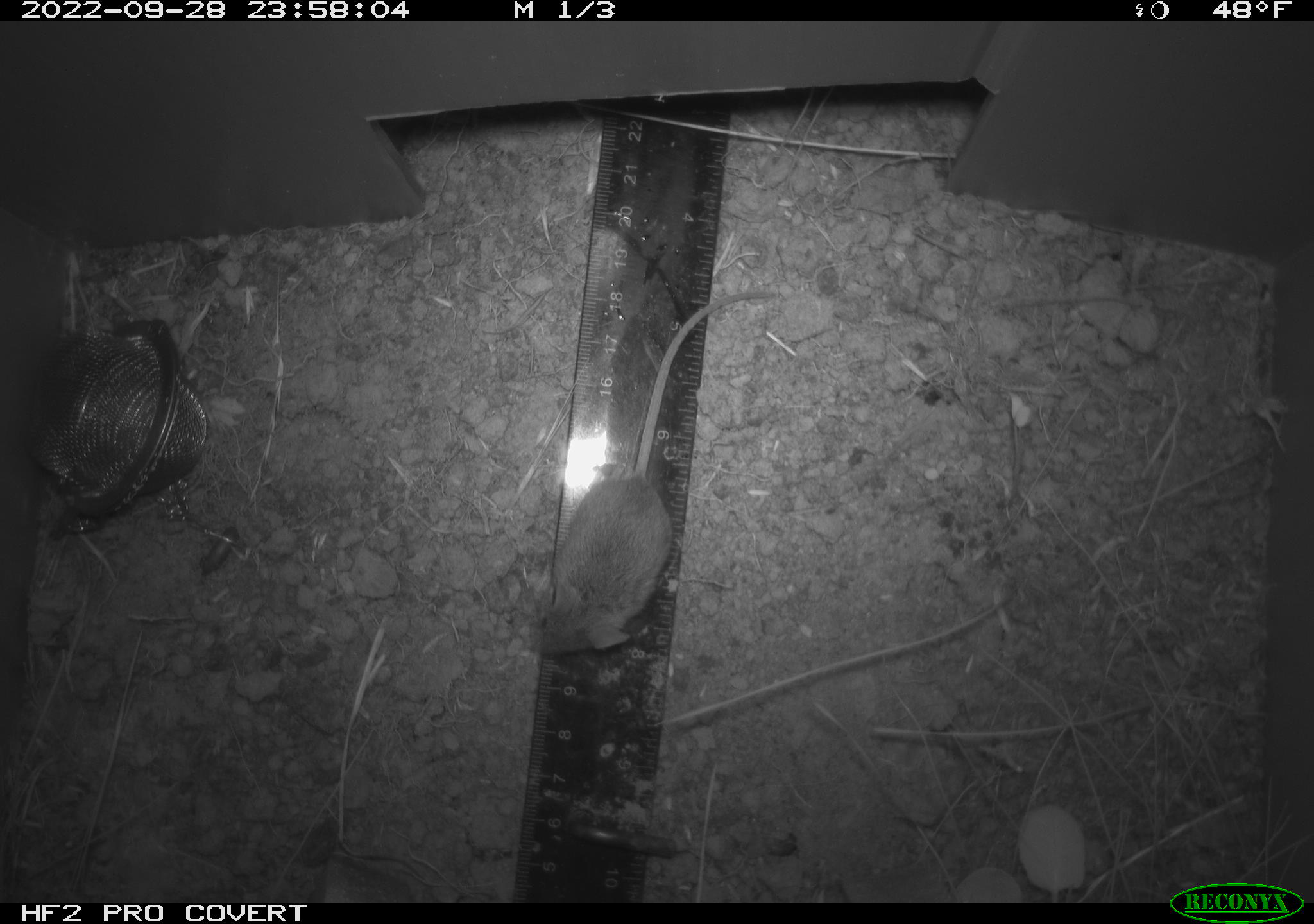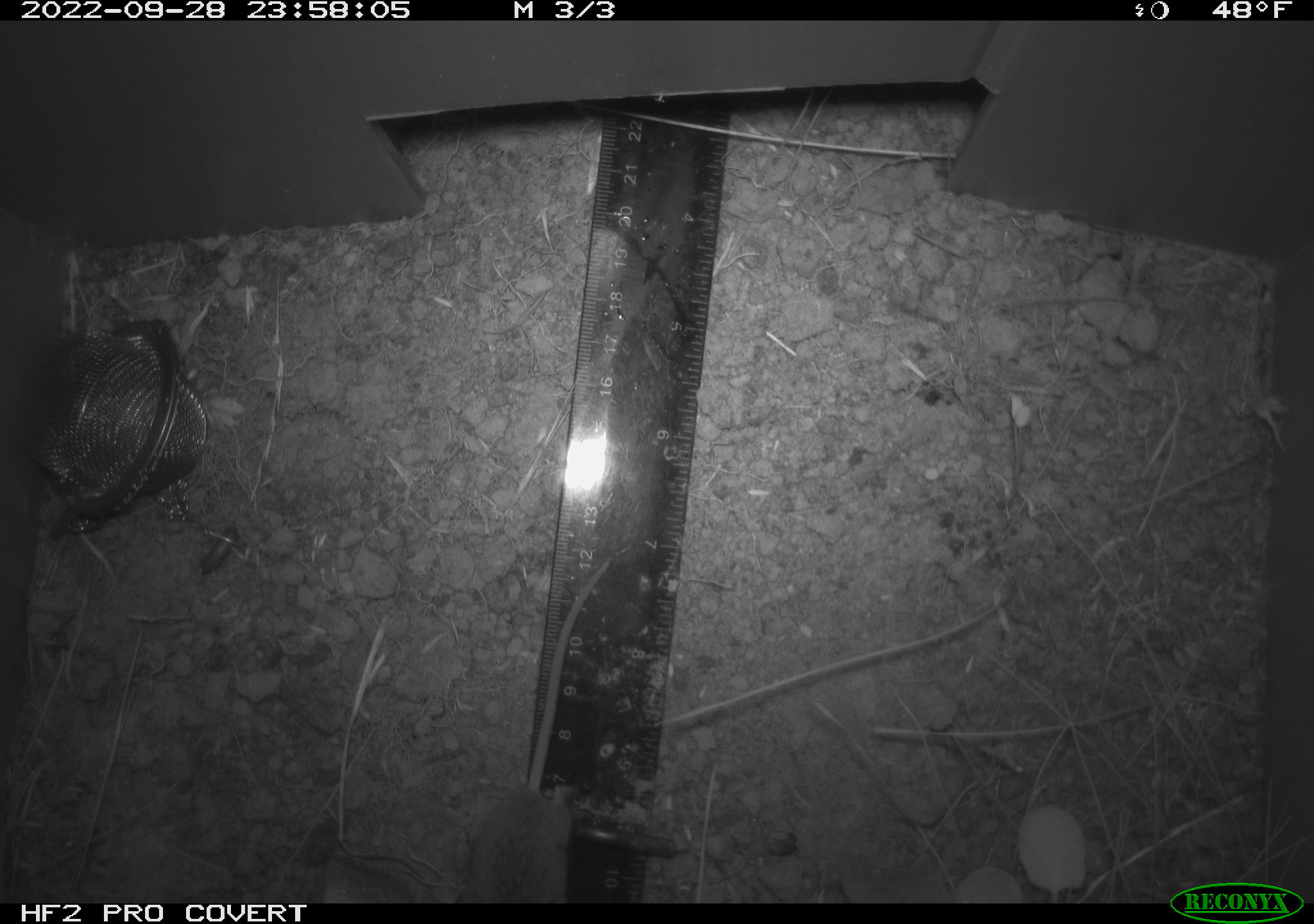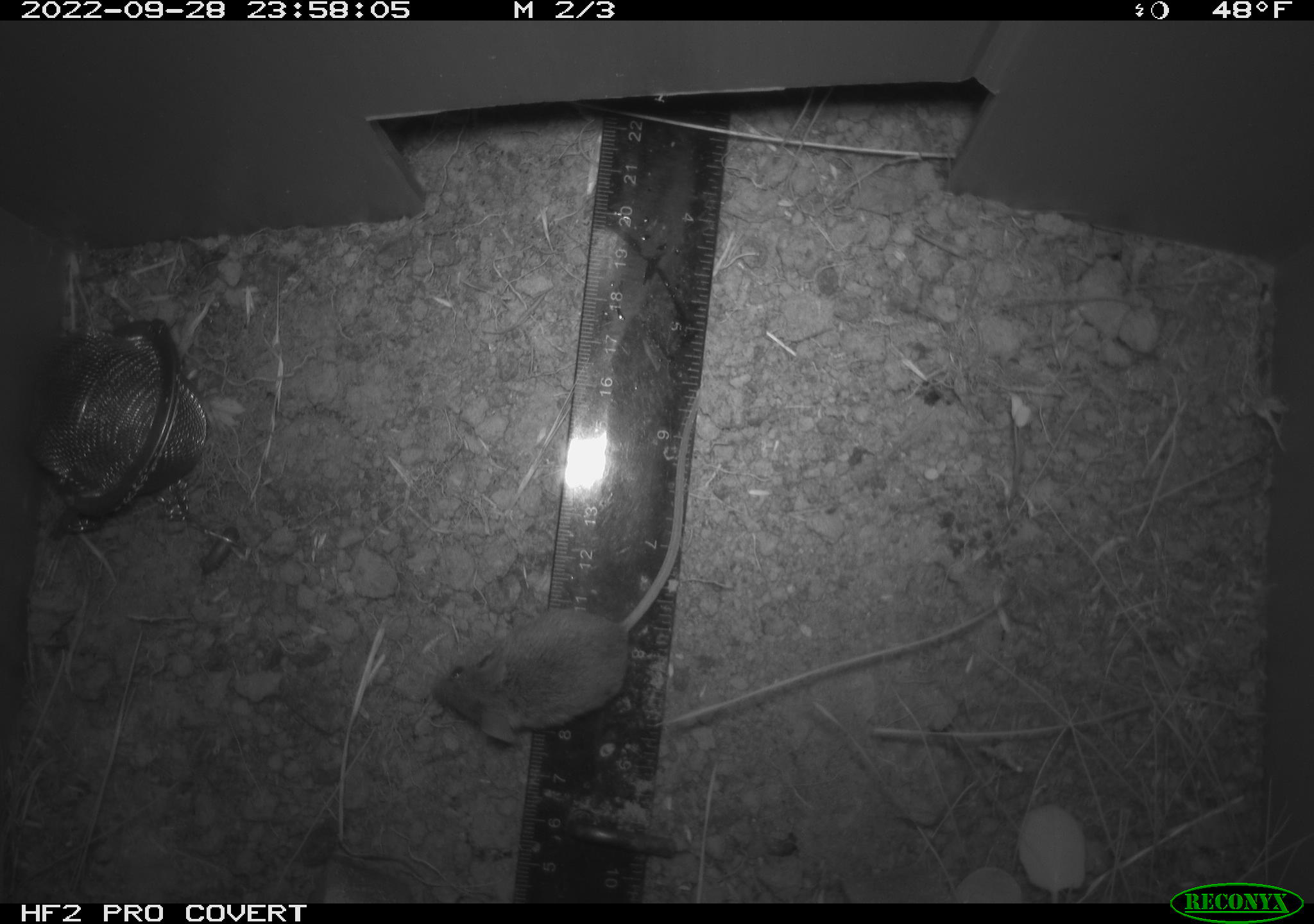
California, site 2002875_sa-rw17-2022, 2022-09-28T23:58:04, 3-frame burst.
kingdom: Animalia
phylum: Chordata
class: Mammalia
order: Rodentia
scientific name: Rodentia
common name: mouse species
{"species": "mouse species (Rodentia)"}